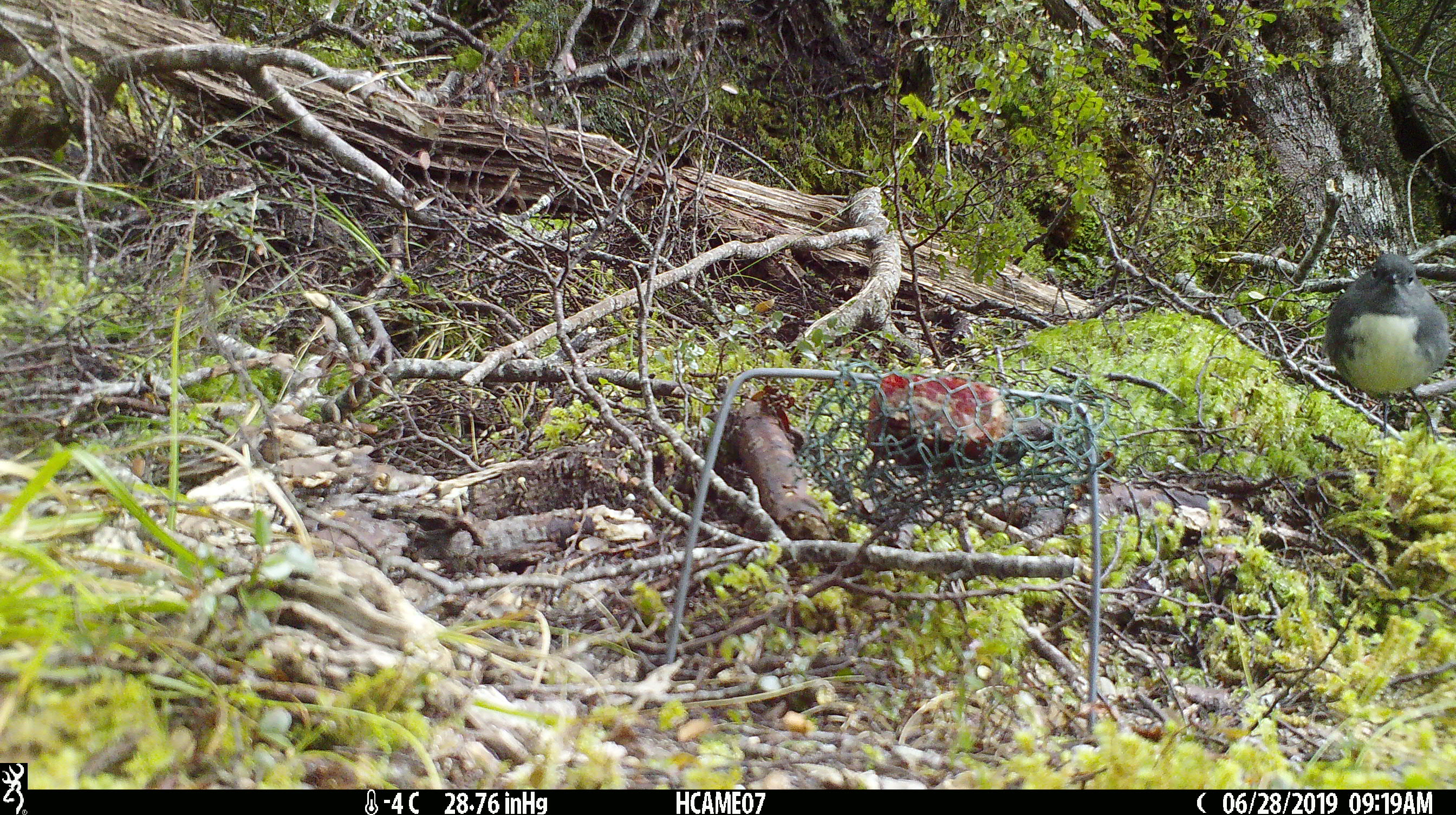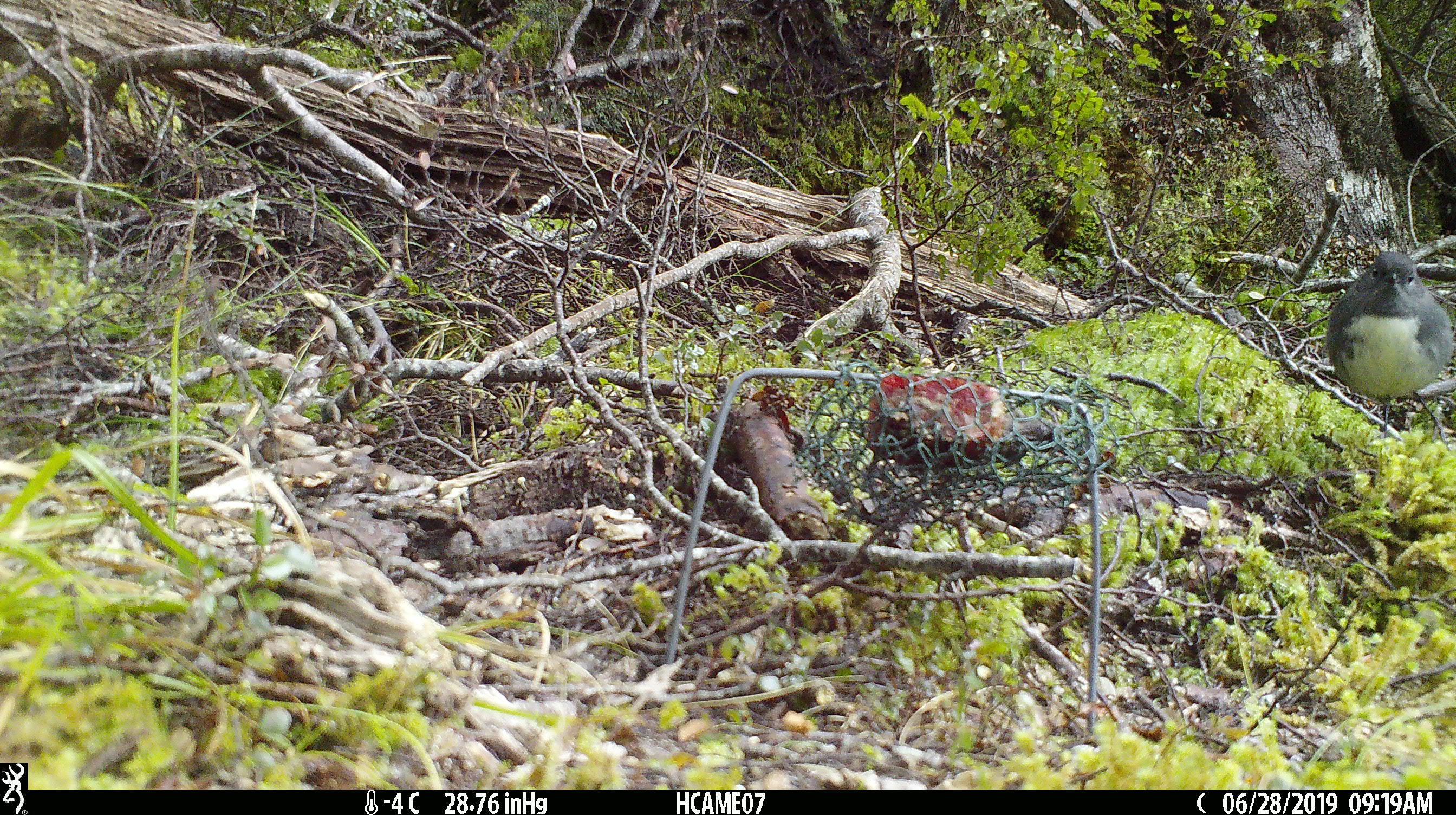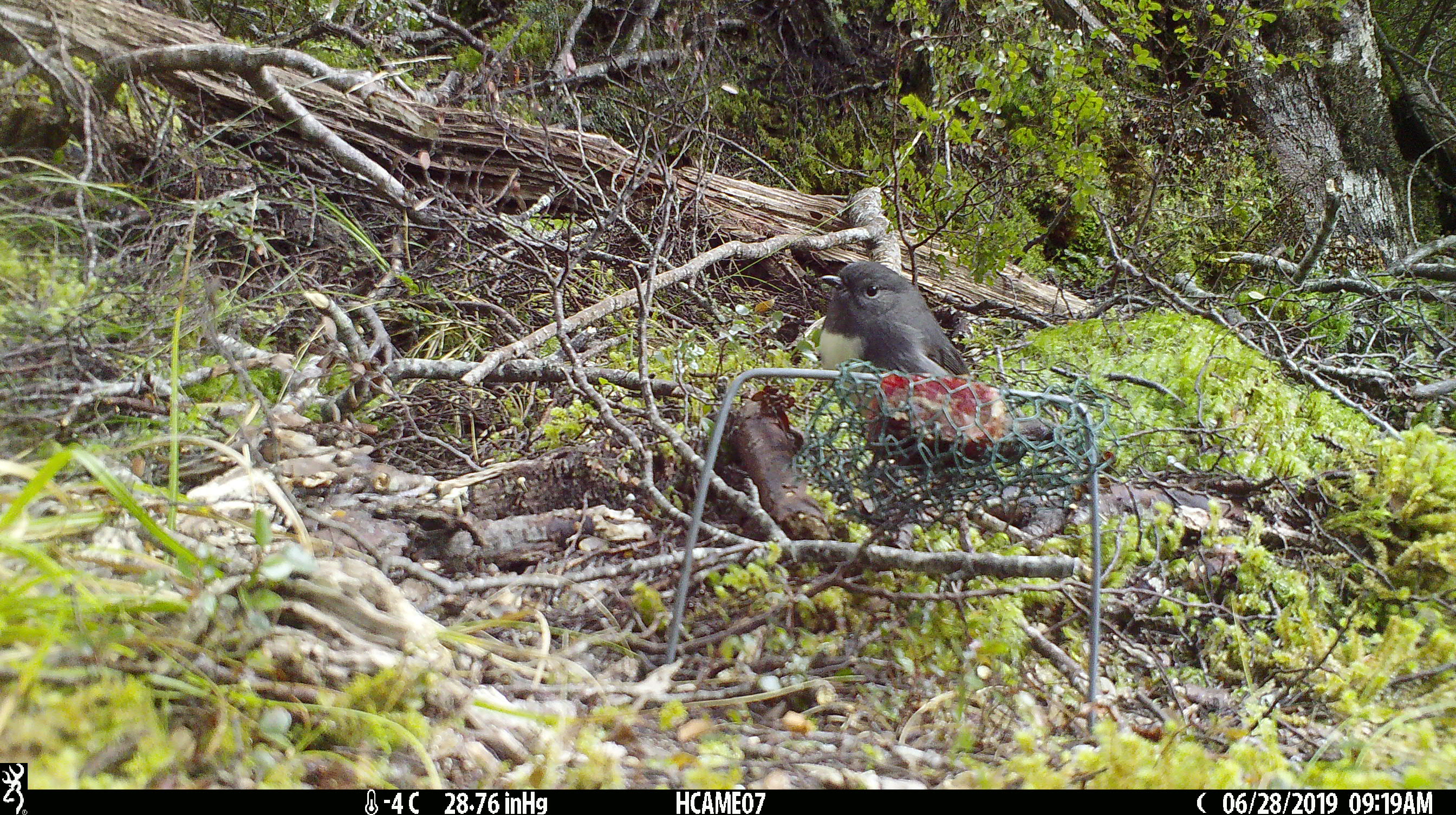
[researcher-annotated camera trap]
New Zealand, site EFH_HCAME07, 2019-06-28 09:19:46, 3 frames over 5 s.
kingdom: Animalia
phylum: Chordata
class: Aves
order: Passeriformes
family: Petroicidae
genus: Petroica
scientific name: Petroica australis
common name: new zealand robin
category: robin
Robin (new zealand robin) (Petroica australis).